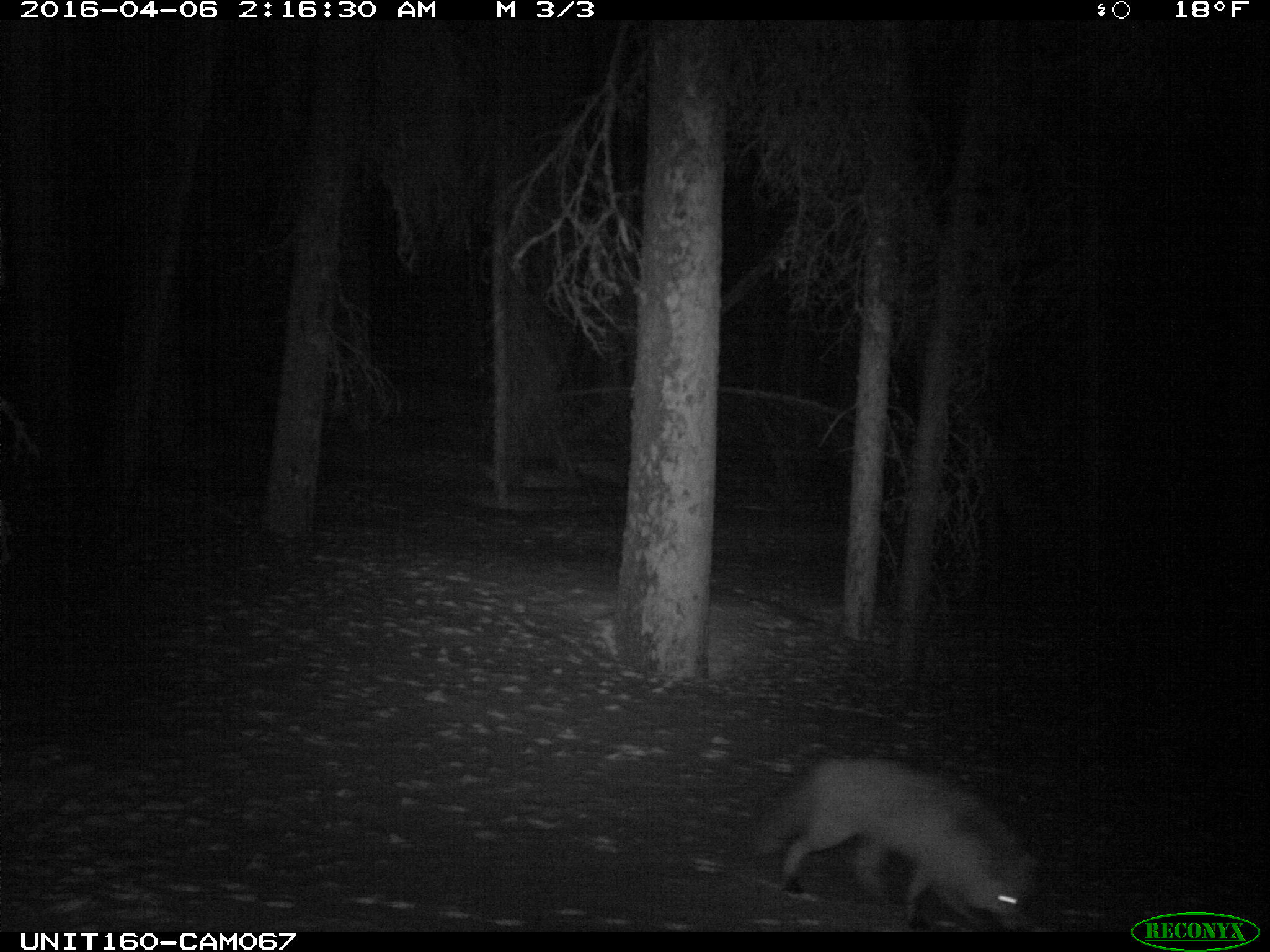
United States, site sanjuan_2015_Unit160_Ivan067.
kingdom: Animalia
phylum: Chordata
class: Mammalia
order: Carnivora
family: Canidae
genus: Vulpes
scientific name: Vulpes vulpes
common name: red fox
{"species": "Vulpes vulpes (red fox)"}